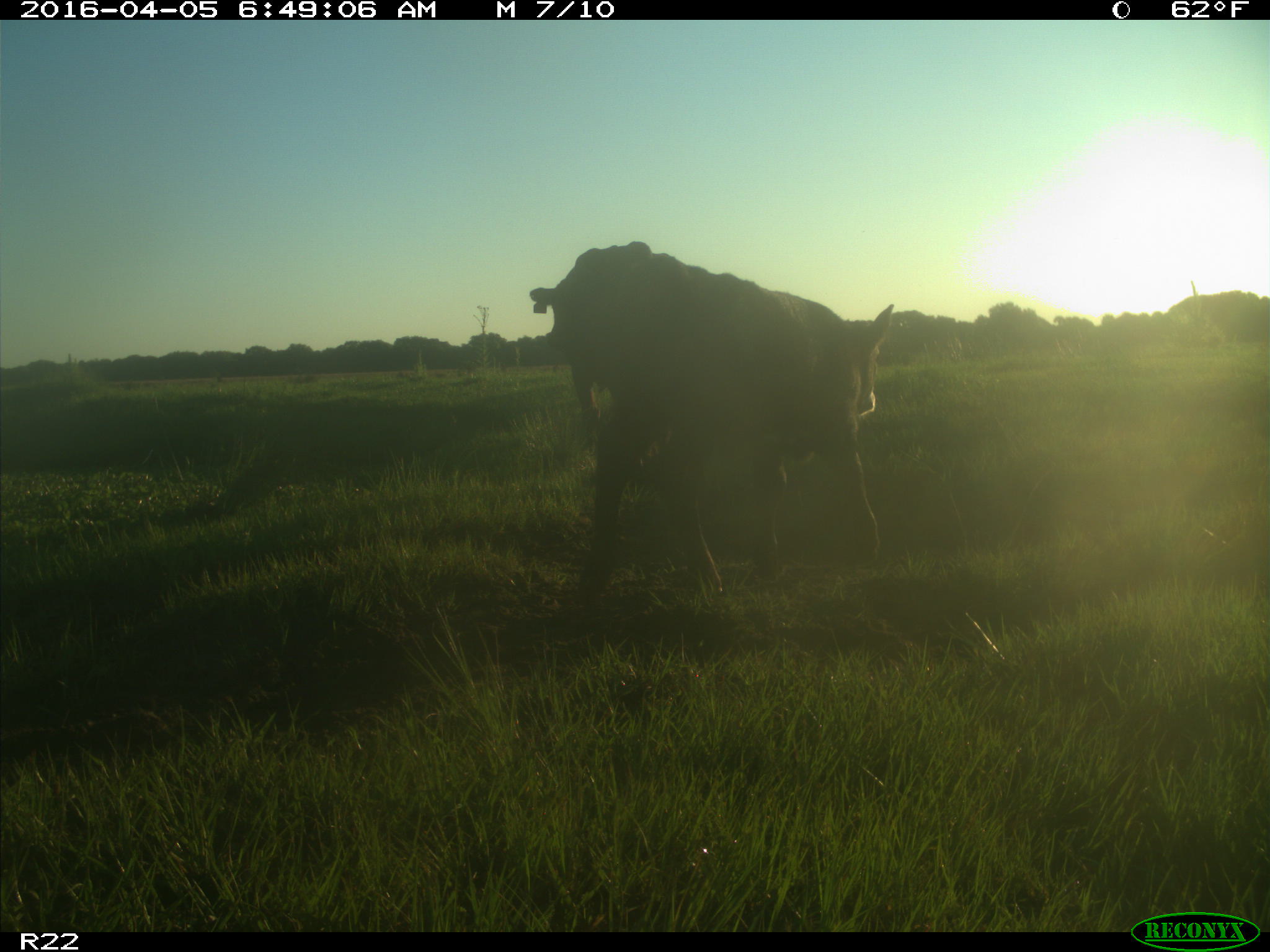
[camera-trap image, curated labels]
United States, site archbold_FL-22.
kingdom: Animalia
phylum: Chordata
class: Mammalia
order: Artiodactyla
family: Bovidae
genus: Bos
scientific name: Bos taurus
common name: domestic cow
Bos taurus (domestic cow).